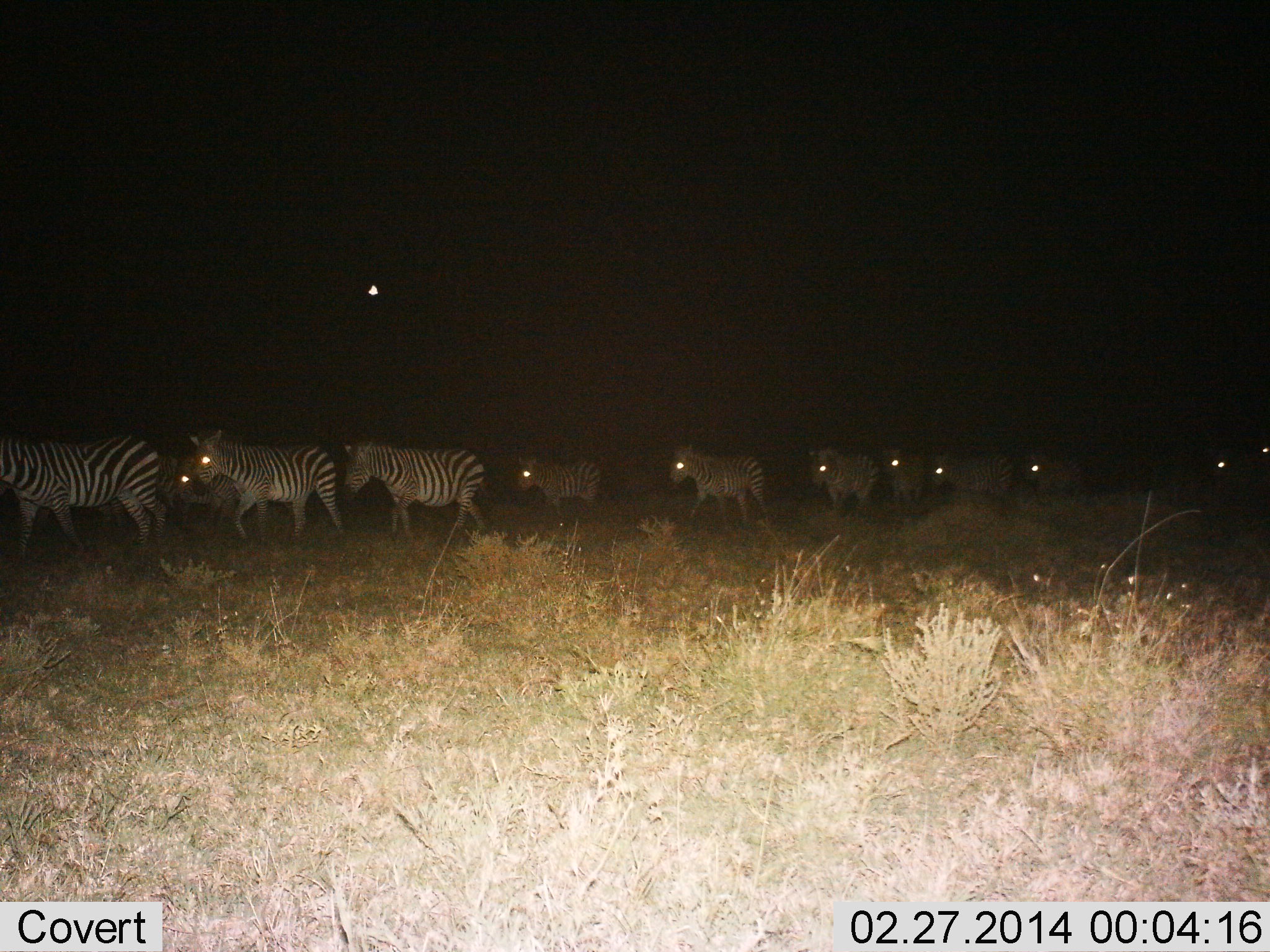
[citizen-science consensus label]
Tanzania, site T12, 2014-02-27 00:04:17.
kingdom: Animalia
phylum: Chordata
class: Mammalia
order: Perissodactyla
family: Equidae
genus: Equus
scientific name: Equus quagga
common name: plains zebra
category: zebra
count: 11-50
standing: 0%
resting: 0%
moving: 100%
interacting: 0%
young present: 0%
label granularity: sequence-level